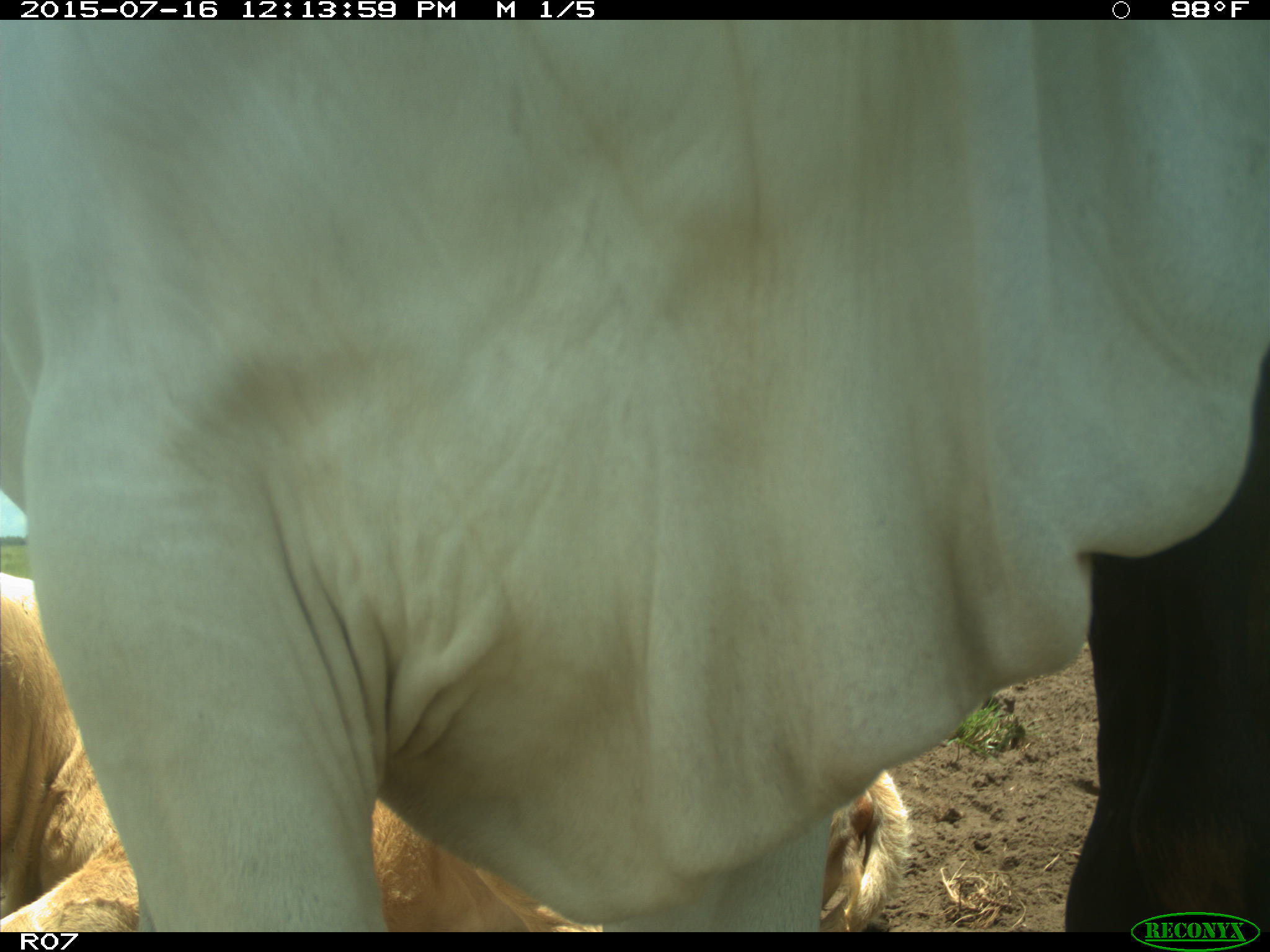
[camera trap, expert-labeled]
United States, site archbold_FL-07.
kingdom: Animalia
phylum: Chordata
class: Mammalia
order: Artiodactyla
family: Bovidae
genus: Bos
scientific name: Bos taurus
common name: domestic cow